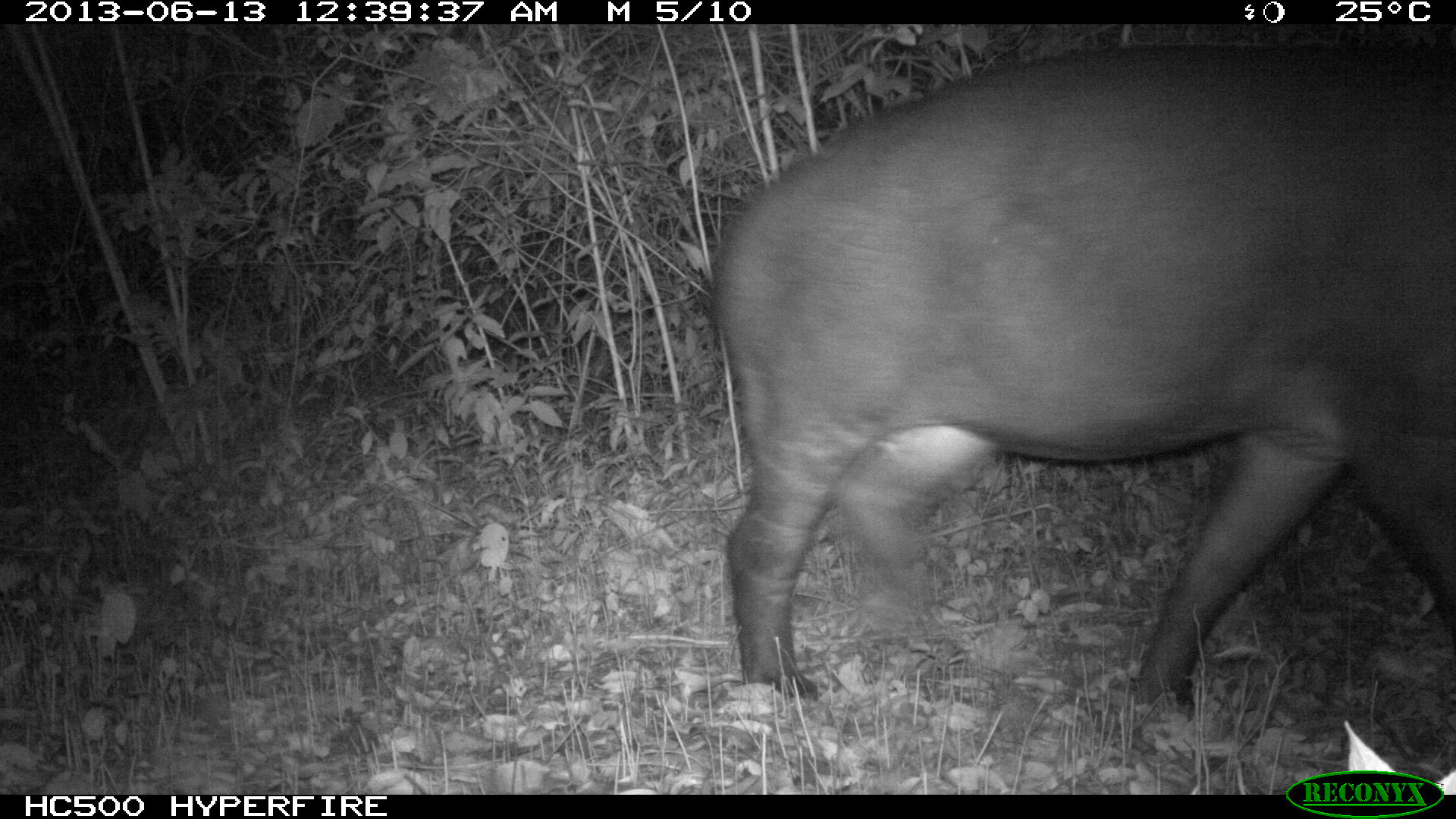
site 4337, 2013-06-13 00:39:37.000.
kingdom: Animalia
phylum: Chordata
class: Mammalia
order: Perissodactyla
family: Tapiridae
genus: Tapirus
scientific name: Tapirus bairdii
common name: baird's tapir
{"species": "Tapirus bairdii (baird's tapir)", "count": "1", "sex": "female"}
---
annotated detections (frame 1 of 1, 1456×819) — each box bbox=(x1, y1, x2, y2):
tapirus bairdii: bbox=(710, 43, 1451, 720)